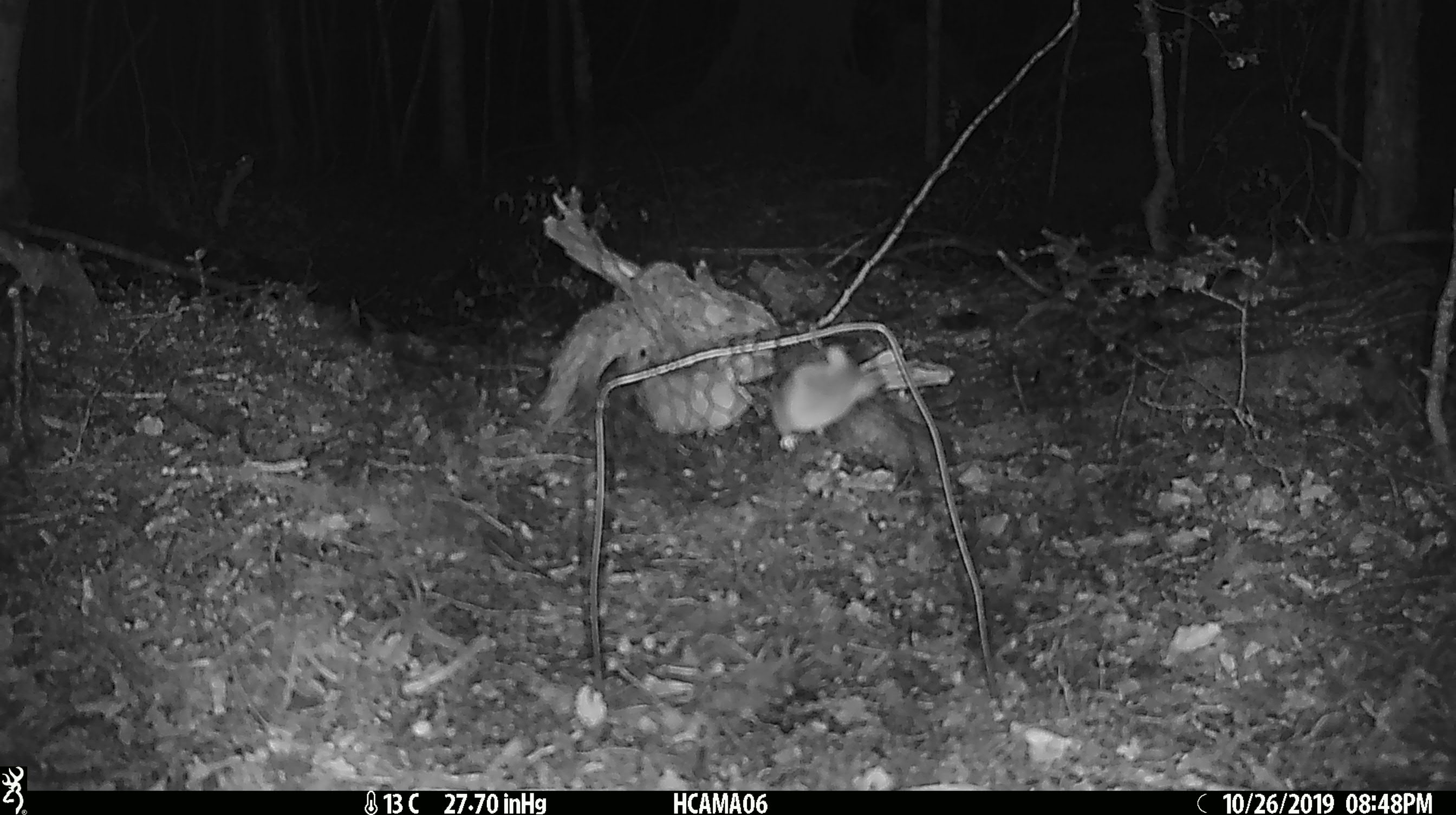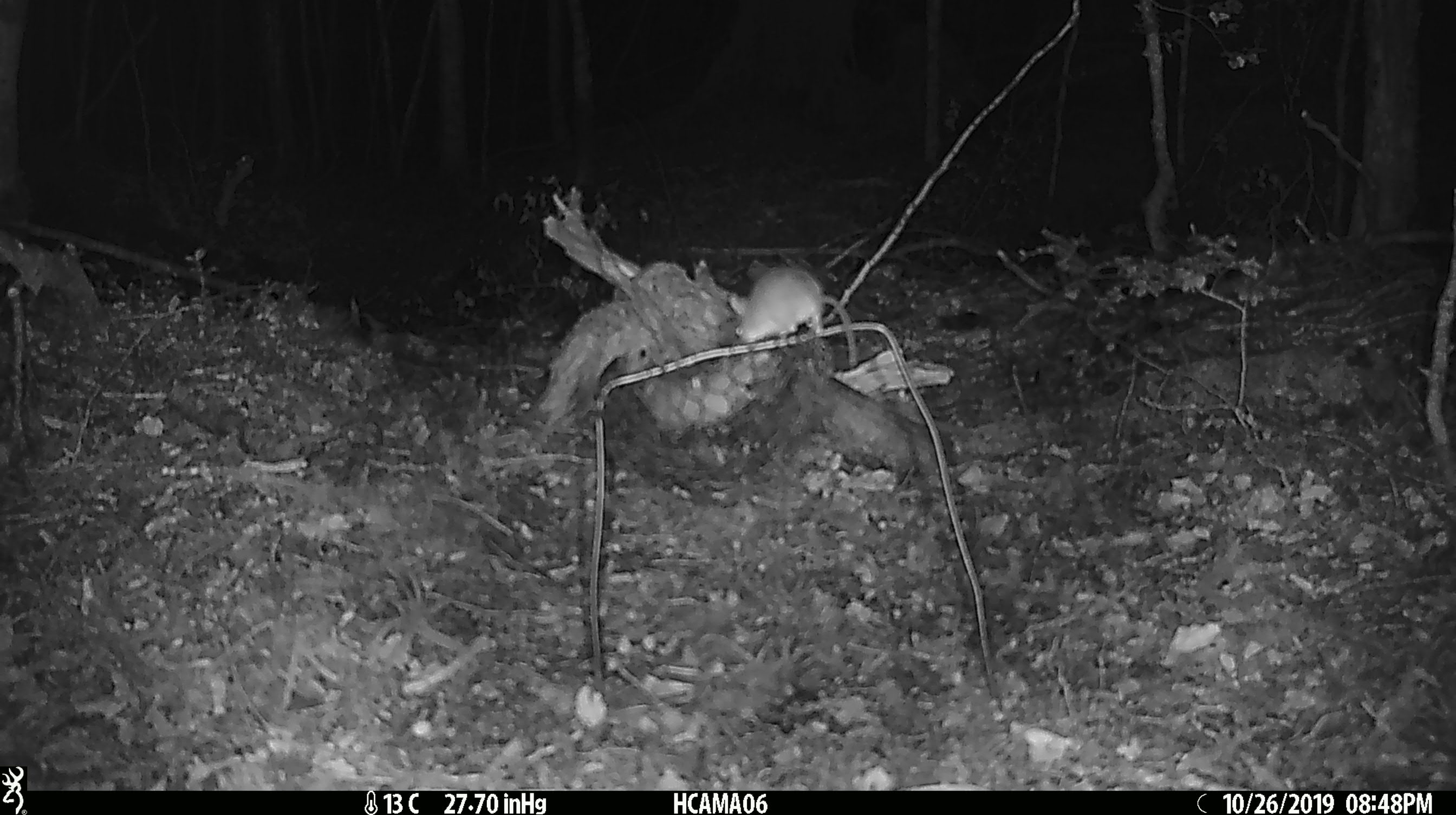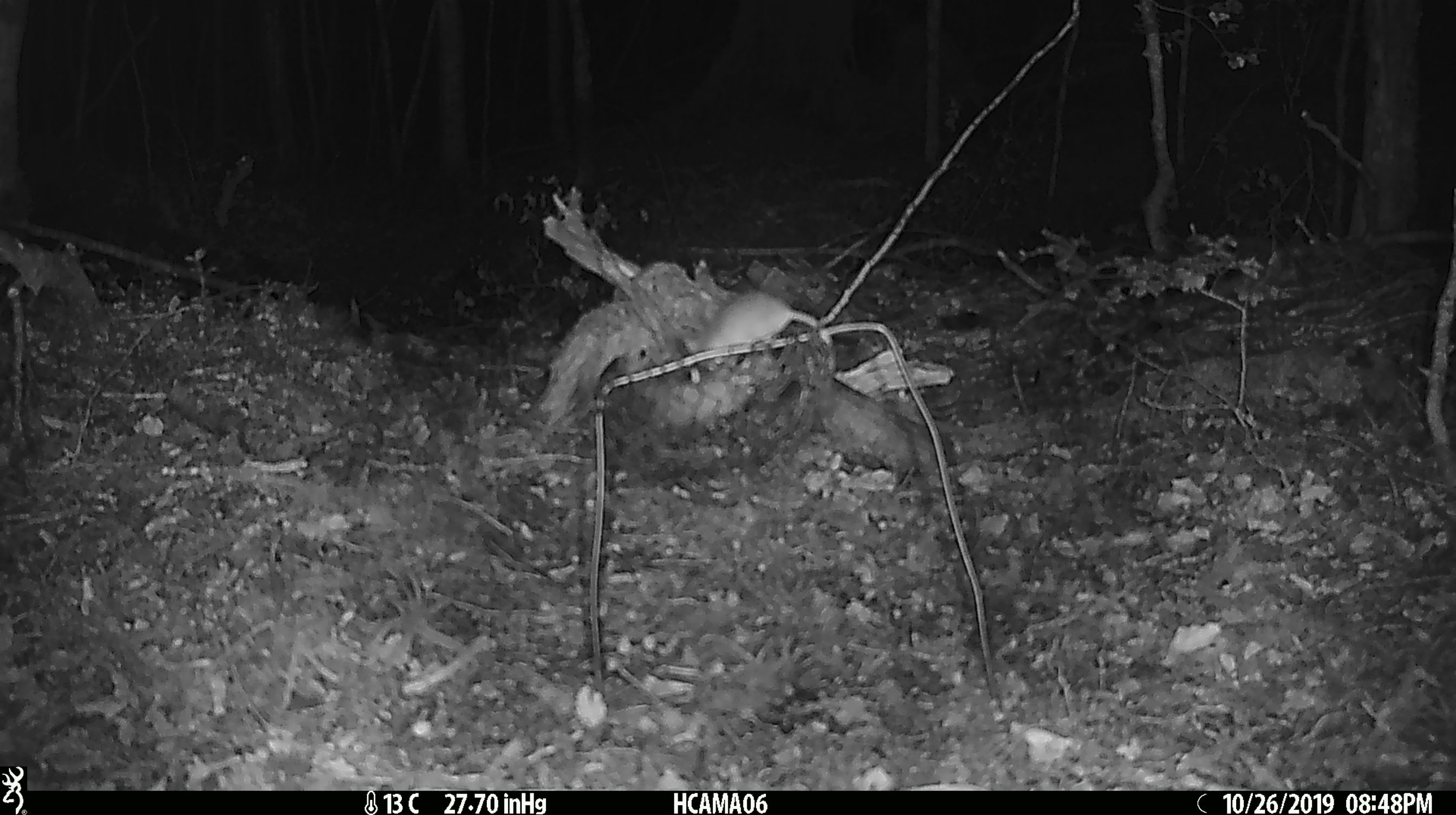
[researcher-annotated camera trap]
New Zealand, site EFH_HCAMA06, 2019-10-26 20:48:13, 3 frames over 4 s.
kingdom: Animalia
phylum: Chordata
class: Mammalia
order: Rodentia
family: Muridae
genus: Mus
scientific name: Mus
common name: mouse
Mouse (Mus).